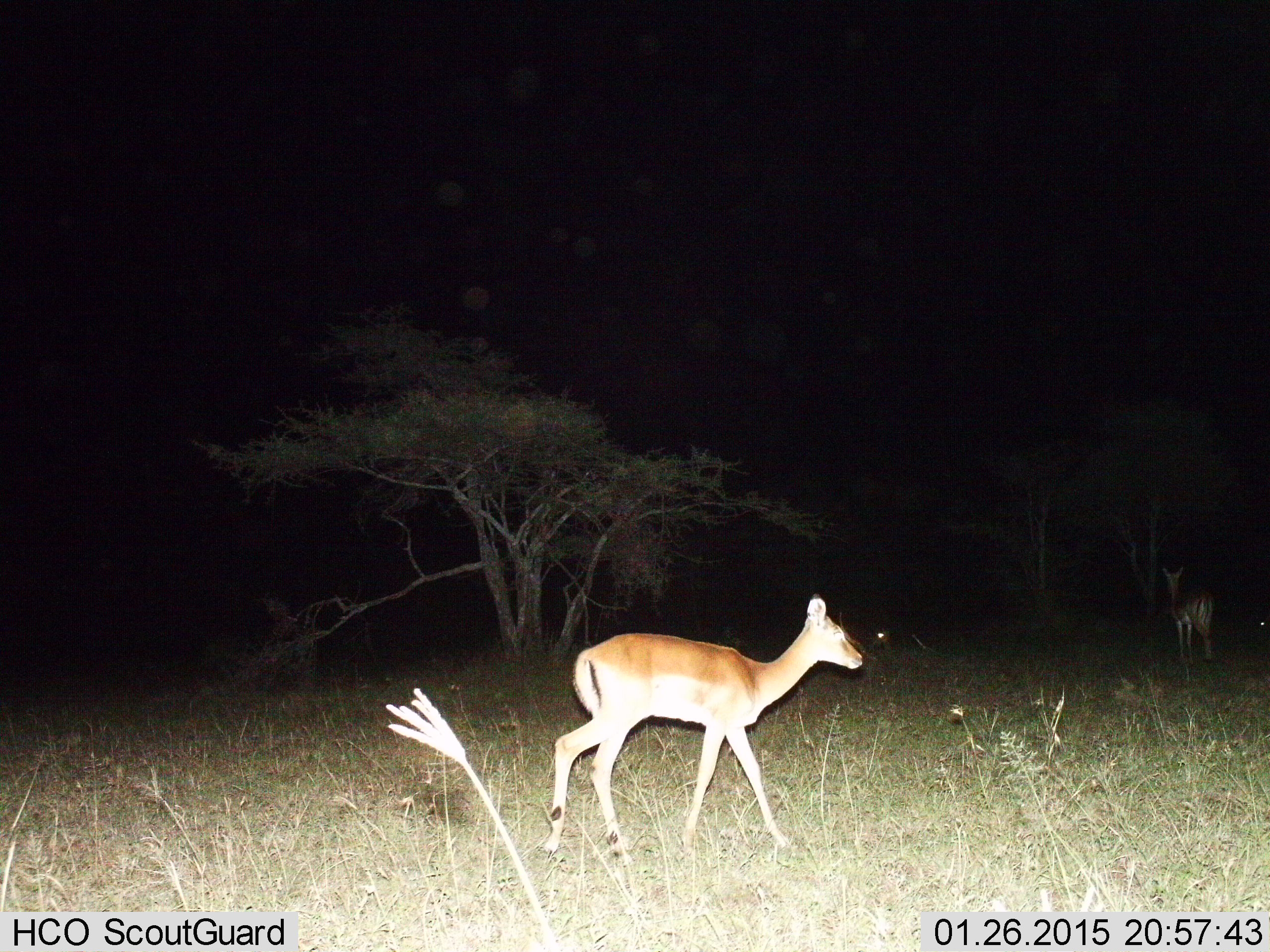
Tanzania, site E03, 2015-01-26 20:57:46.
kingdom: Animalia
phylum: Chordata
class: Mammalia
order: Artiodactyla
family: Bovidae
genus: Aepyceros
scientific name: Aepyceros melampus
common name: impala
Impala (Aepyceros melampus), count 2. Behavior (volunteer vote fractions): standing 50%, resting 20%, moving 100%, interacting 0%. Young present (vote fraction): 0%. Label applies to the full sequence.